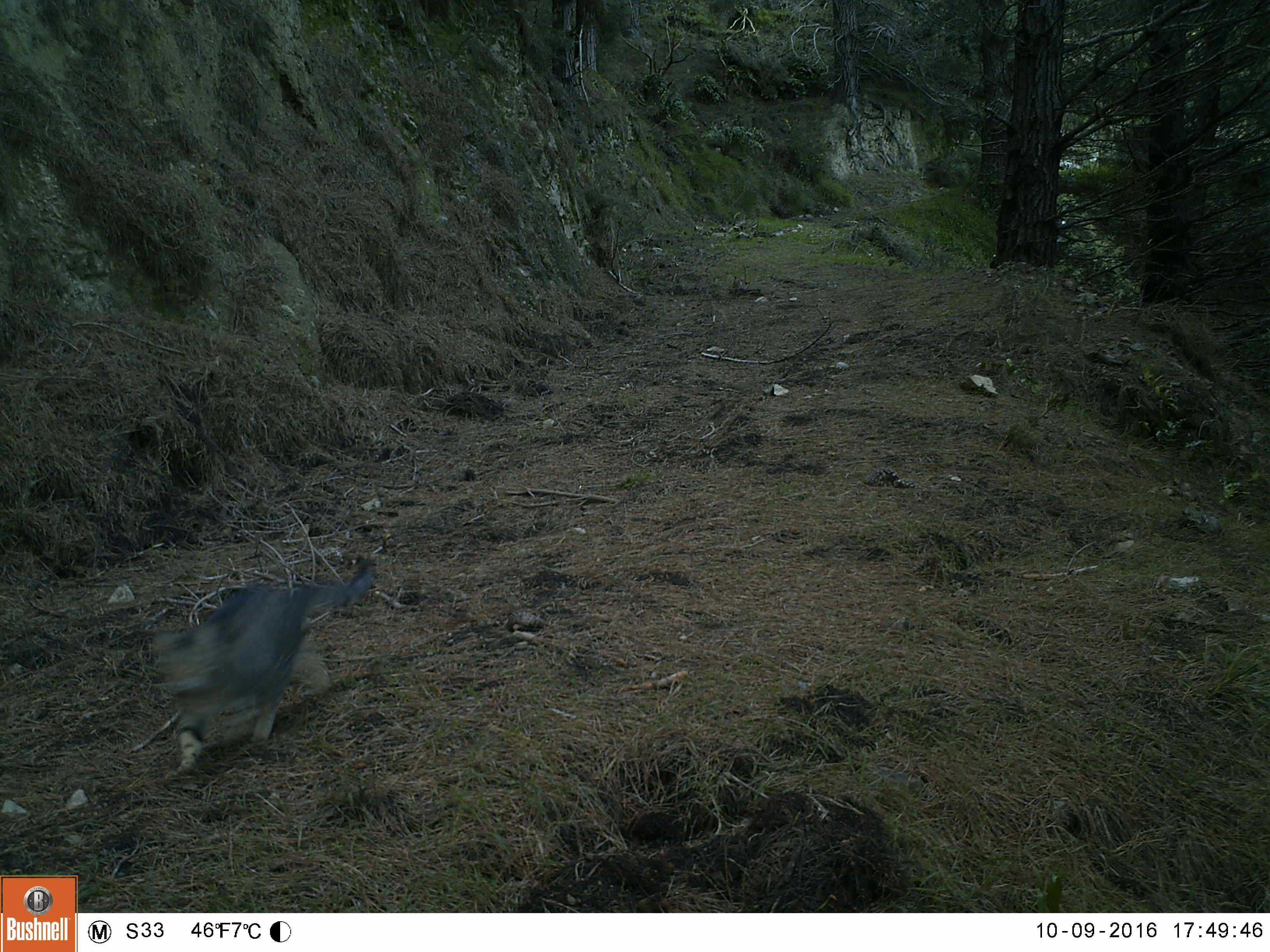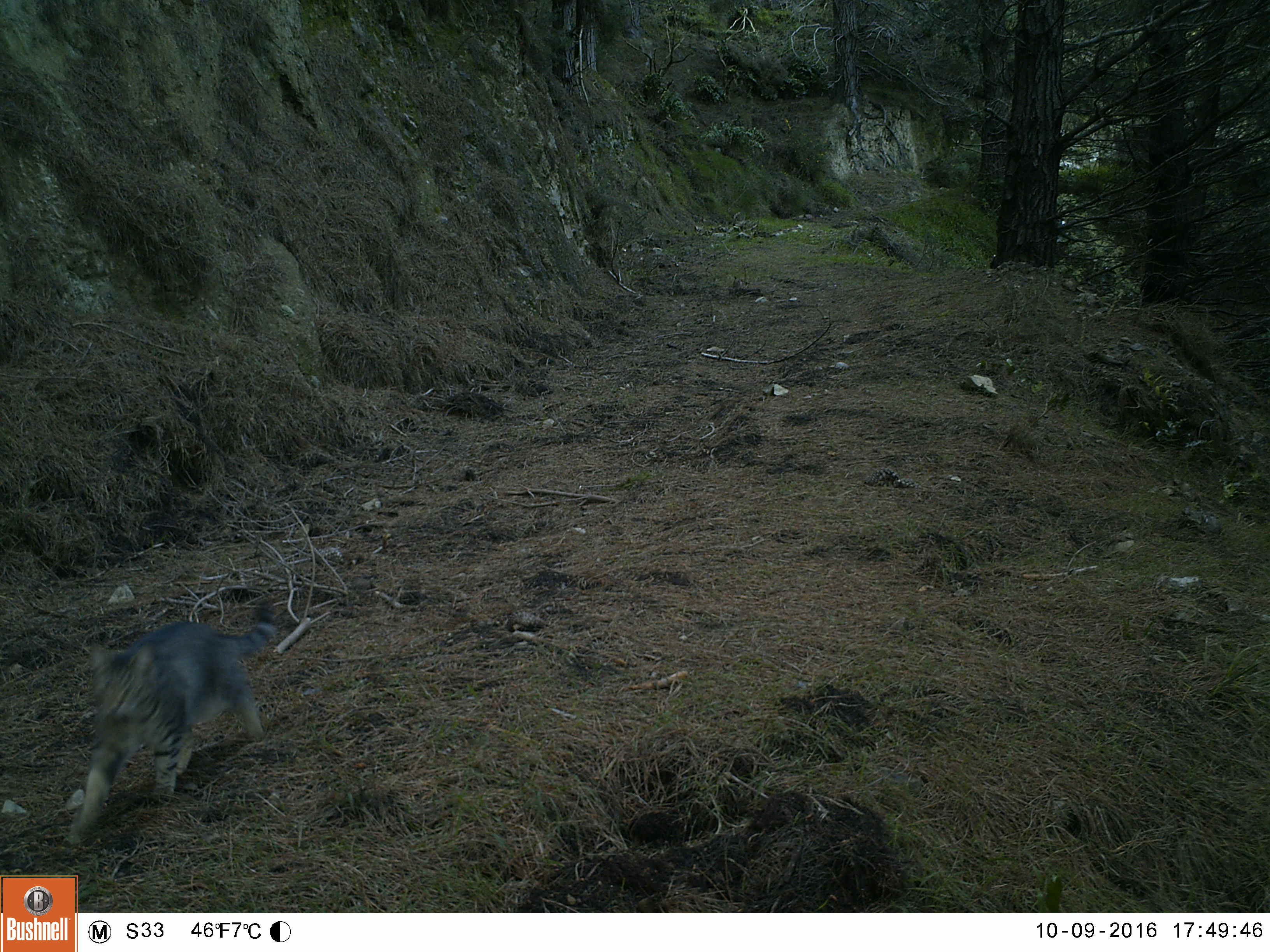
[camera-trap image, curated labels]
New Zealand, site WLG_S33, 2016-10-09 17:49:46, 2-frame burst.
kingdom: Animalia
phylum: Chordata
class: Mammalia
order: Carnivora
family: Felidae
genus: Felis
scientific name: Felis catus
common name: domestic cat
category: cat